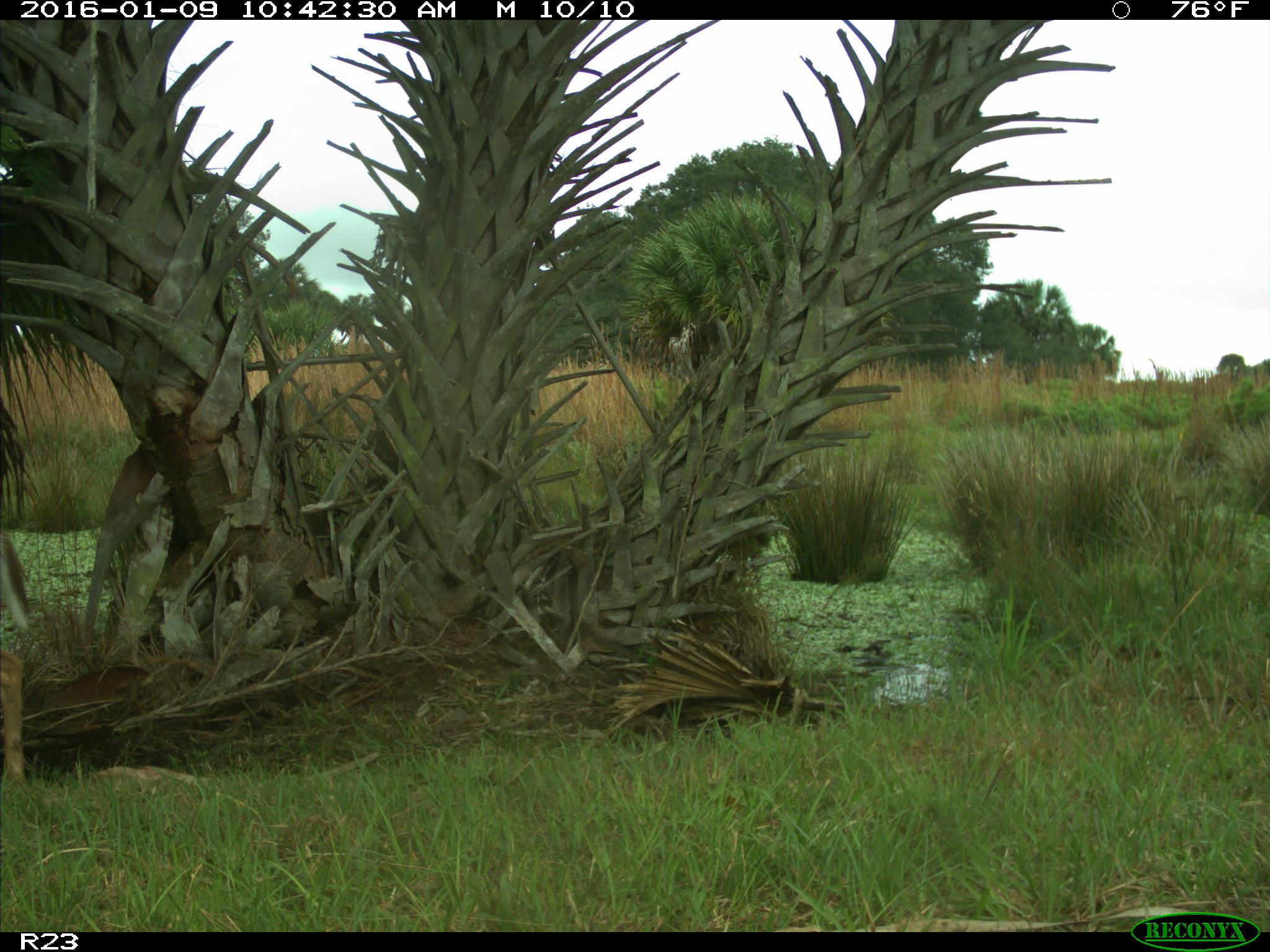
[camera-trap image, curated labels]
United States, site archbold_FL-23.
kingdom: Animalia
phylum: Chordata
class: Mammalia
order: Artiodactyla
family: Cervidae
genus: Odocoileus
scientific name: Odocoileus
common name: deer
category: unidentified deer